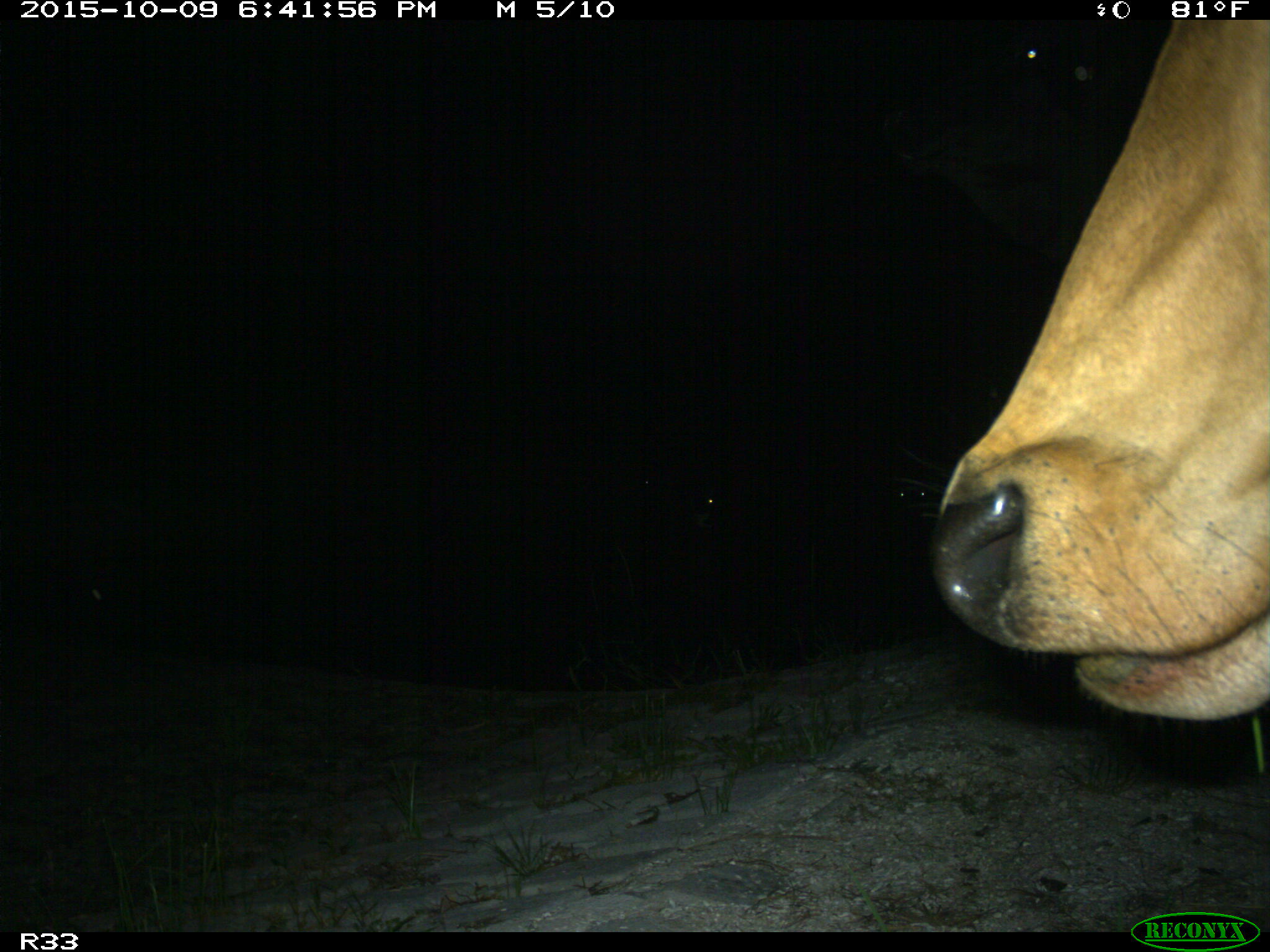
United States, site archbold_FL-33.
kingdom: Animalia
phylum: Chordata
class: Mammalia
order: Artiodactyla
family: Bovidae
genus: Bos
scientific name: Bos taurus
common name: domestic cow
Bos taurus (domestic cow).